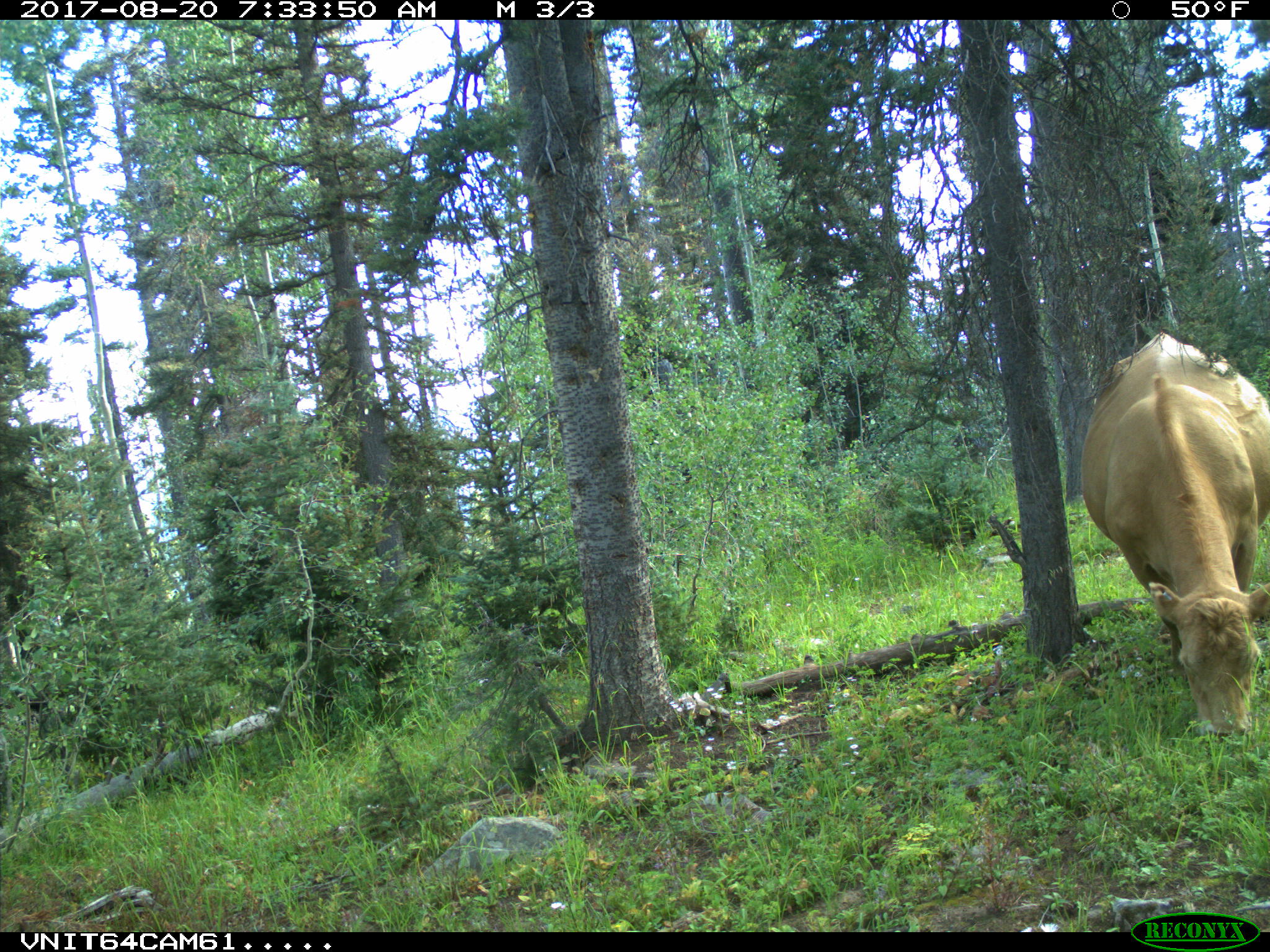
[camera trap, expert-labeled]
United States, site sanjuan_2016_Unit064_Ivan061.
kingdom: Animalia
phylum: Chordata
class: Mammalia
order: Artiodactyla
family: Bovidae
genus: Bos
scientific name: Bos taurus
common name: domestic cow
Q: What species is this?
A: Bos taurus (domestic cow).